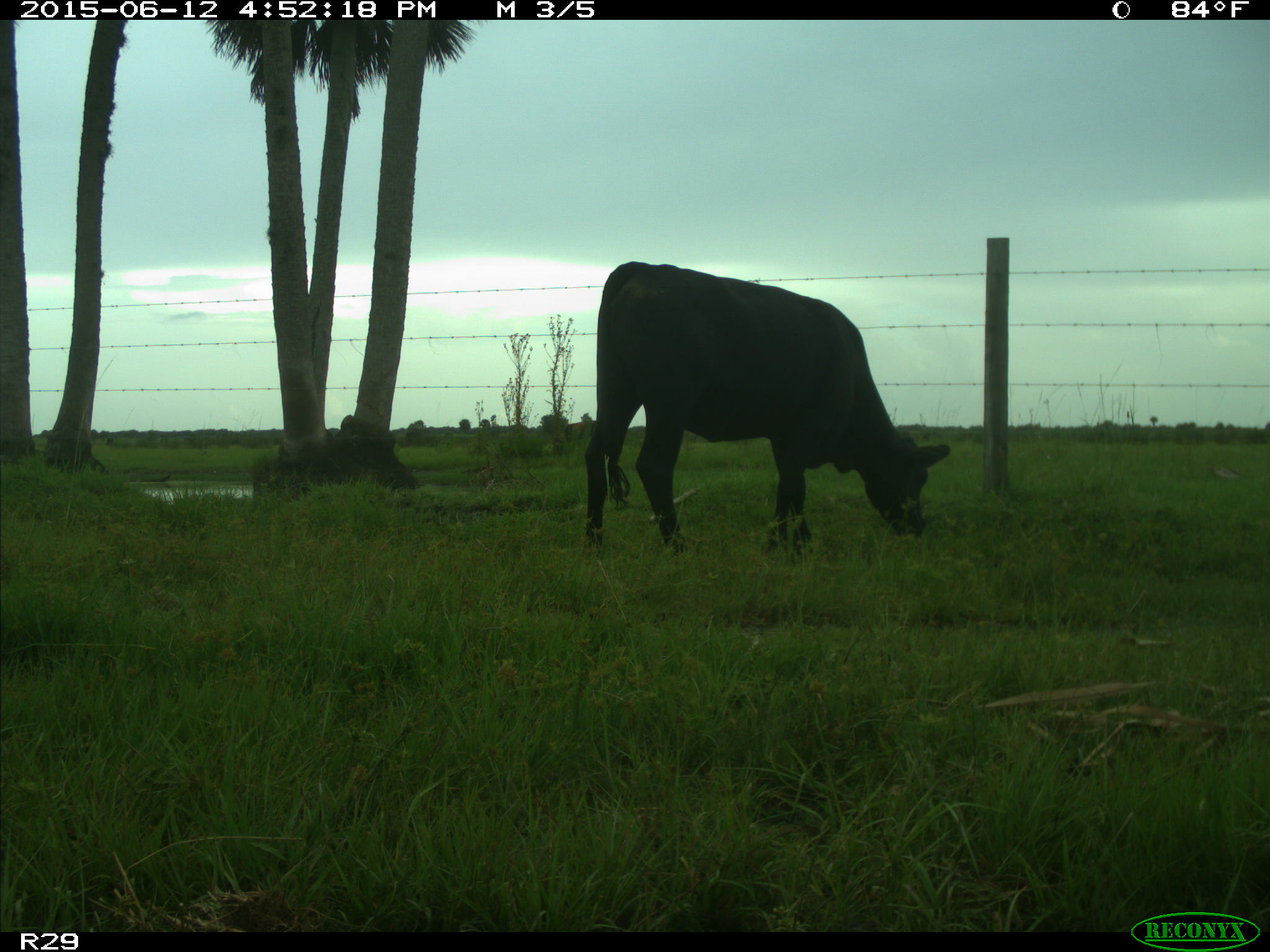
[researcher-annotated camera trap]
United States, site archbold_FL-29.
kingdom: Animalia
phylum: Chordata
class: Mammalia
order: Artiodactyla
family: Bovidae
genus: Bos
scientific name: Bos taurus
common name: domestic cow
Bos taurus (domestic cow).